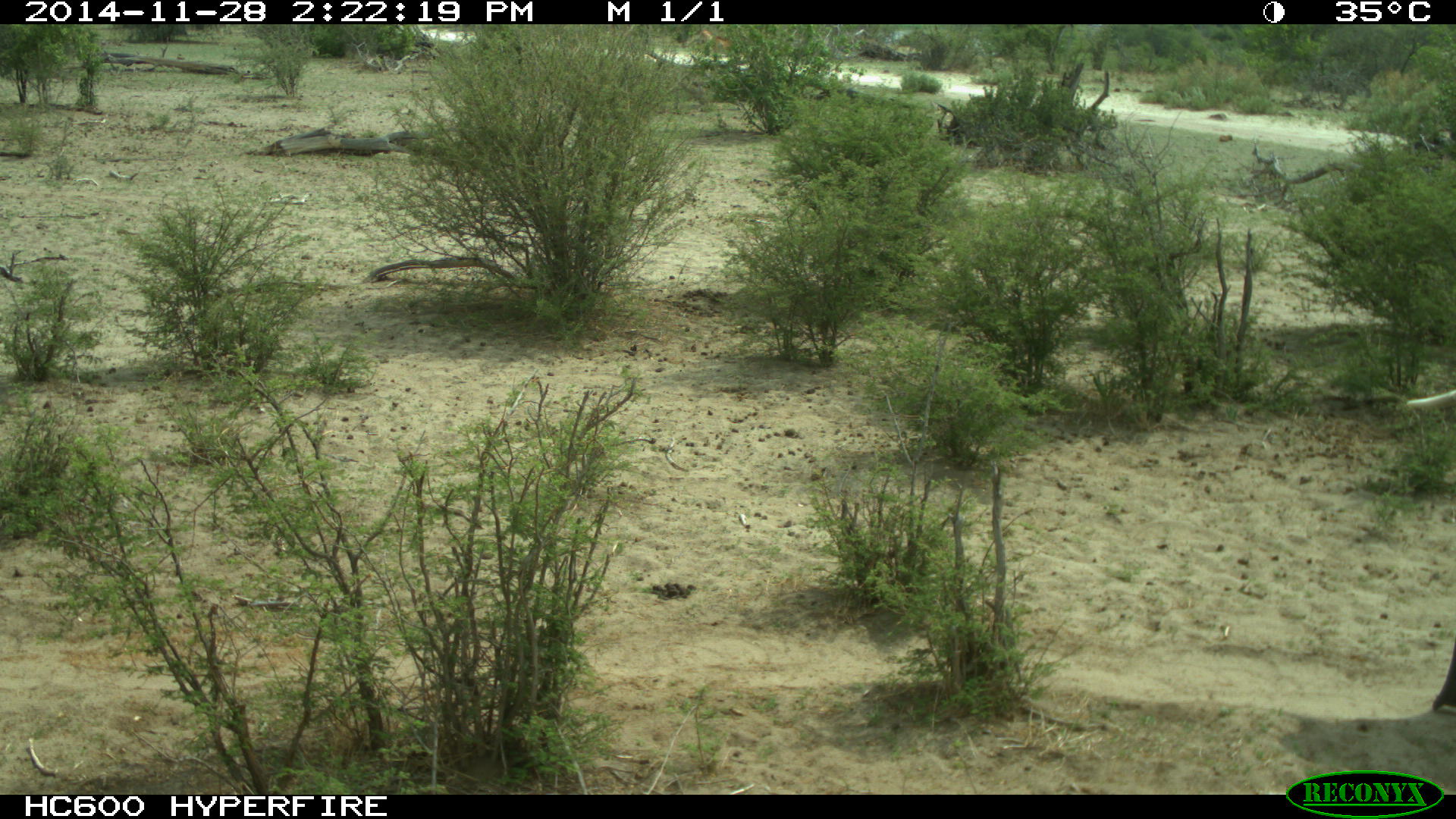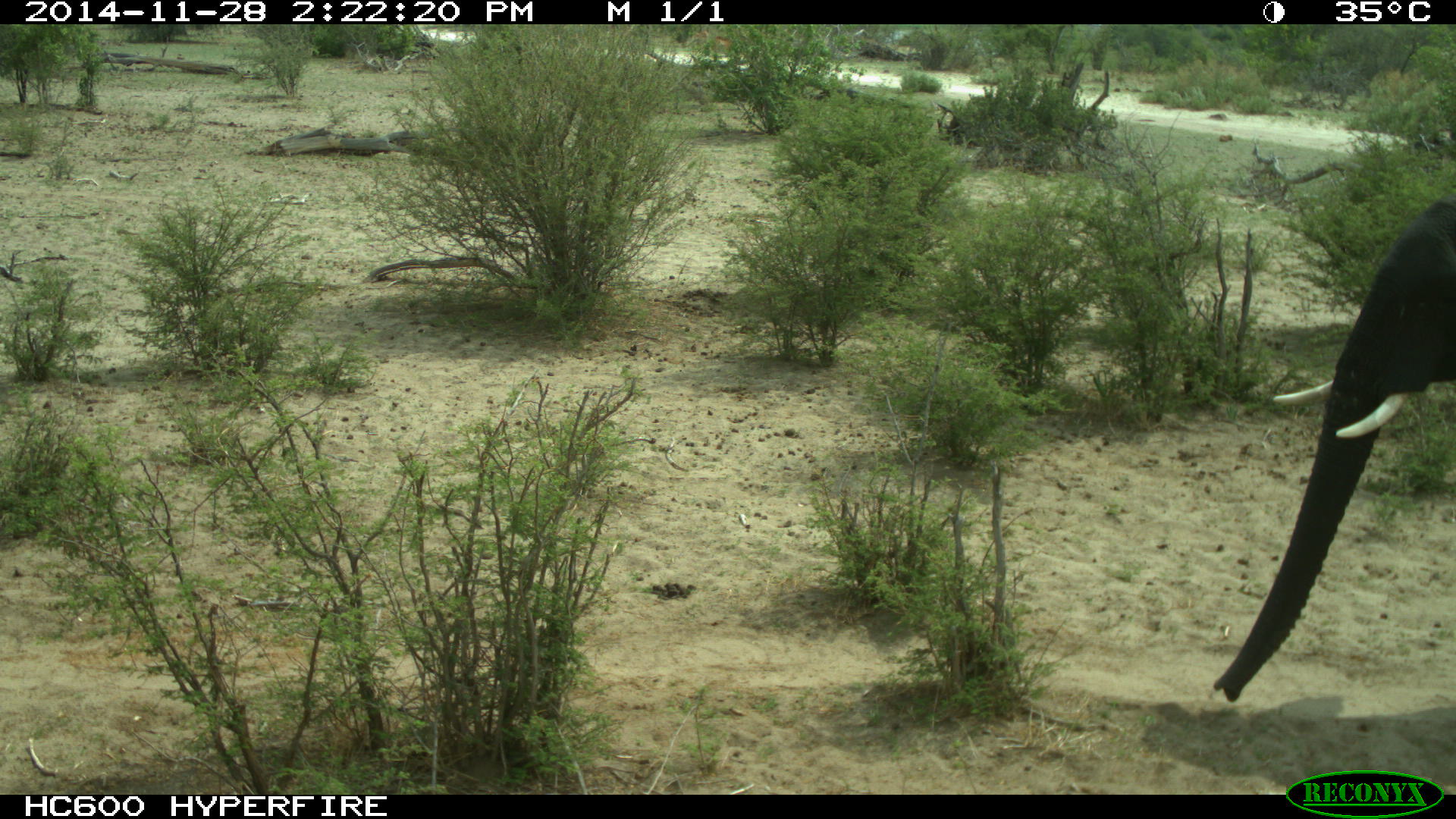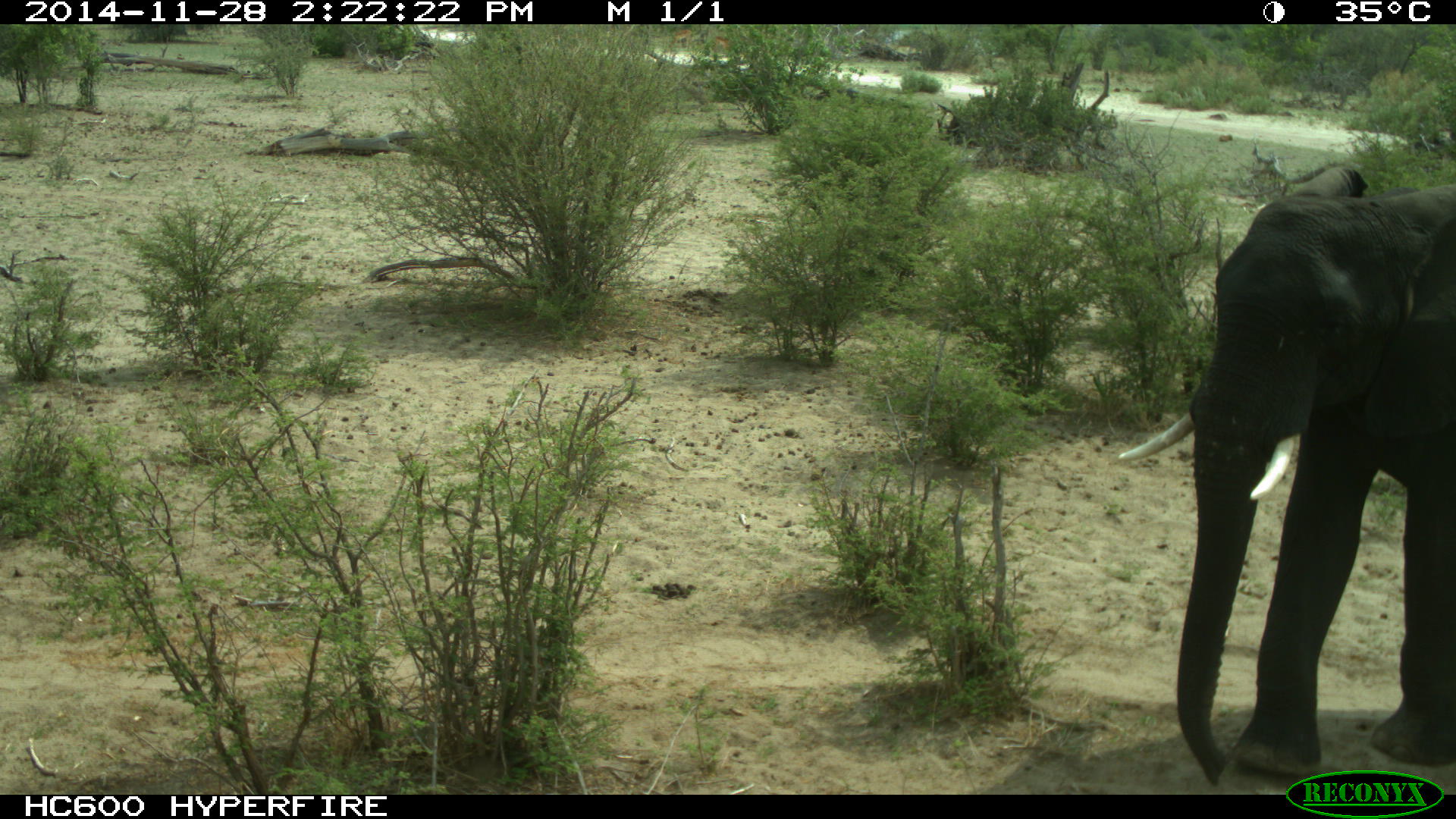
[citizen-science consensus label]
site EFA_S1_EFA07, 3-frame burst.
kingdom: Animalia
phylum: Chordata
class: Mammalia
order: Proboscidea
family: Elephantidae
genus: Loxodonta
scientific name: Loxodonta africana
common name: african bush elephant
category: elephant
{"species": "elephant (african bush elephant) (Loxodonta africana)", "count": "1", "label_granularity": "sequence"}